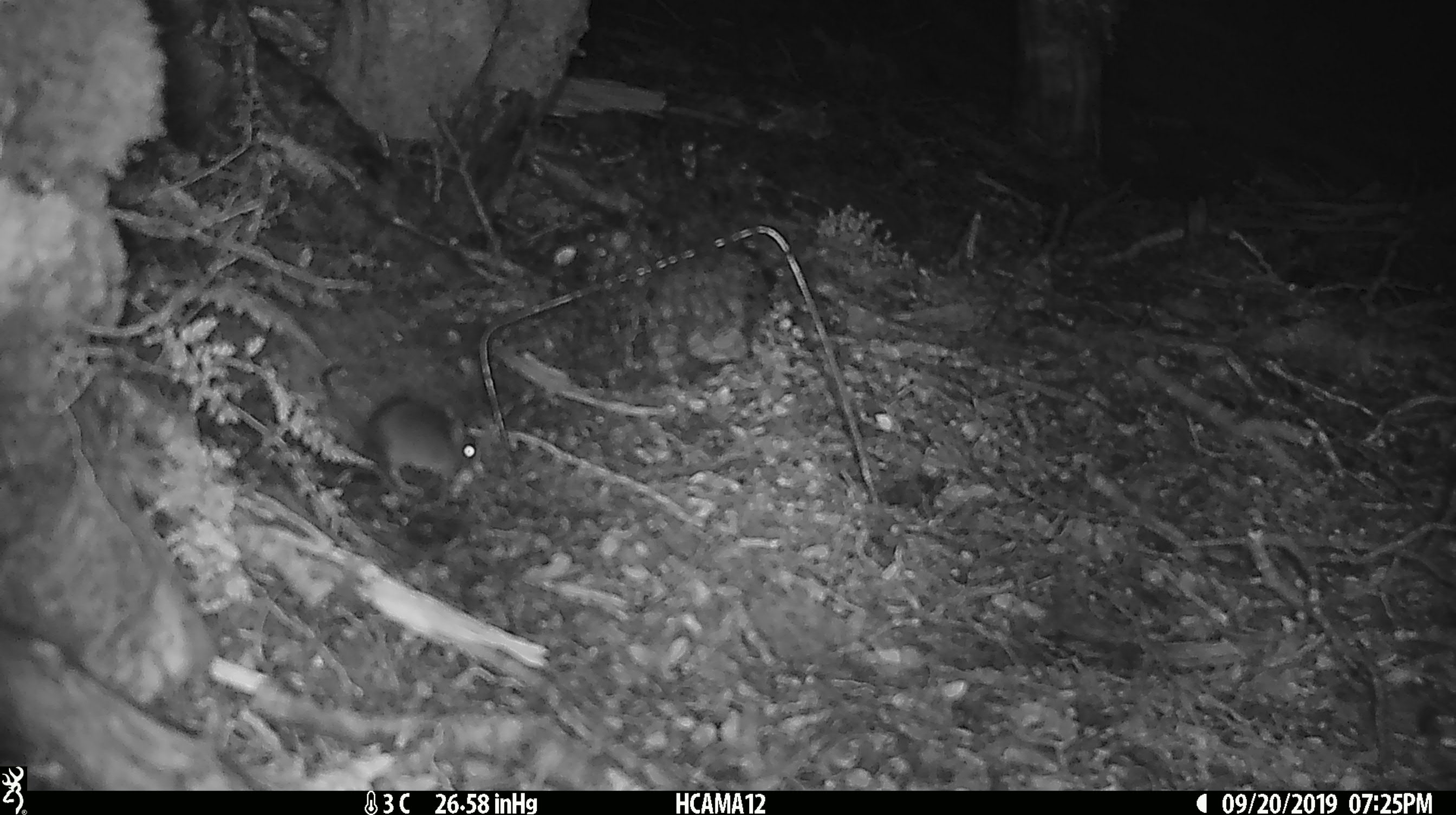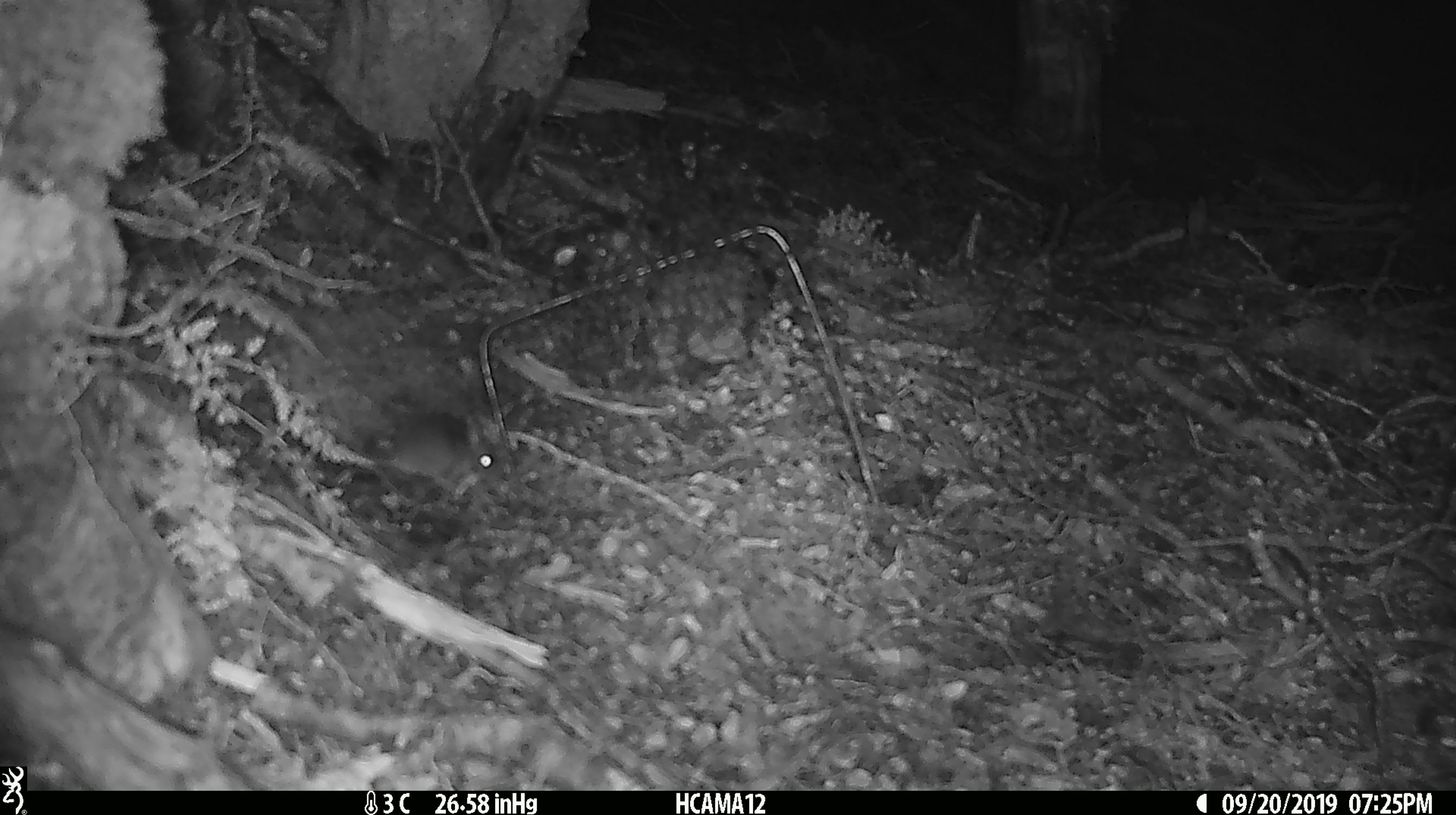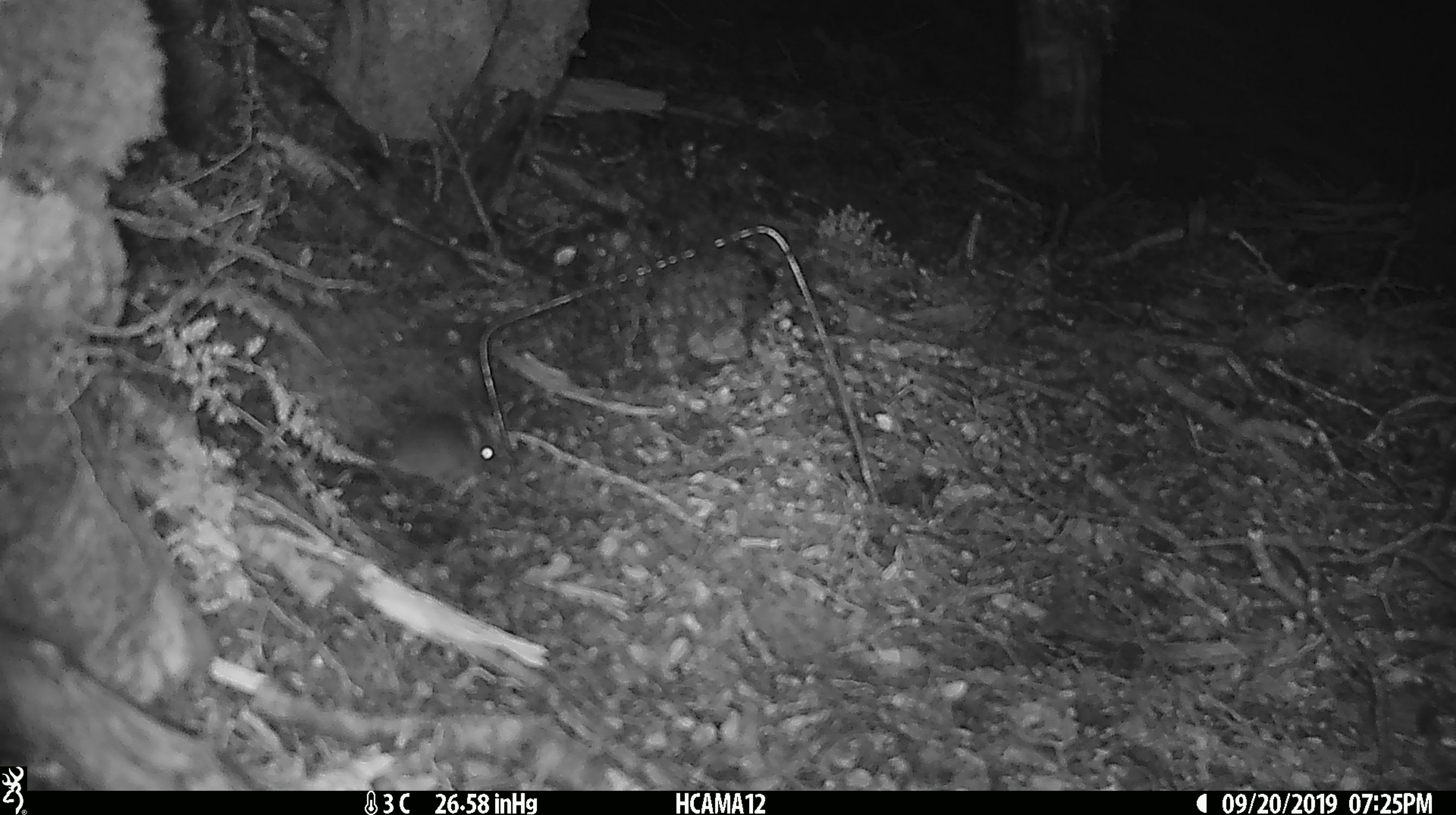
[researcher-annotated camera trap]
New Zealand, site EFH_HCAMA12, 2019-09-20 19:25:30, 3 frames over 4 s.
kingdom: Animalia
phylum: Chordata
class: Mammalia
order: Rodentia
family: Muridae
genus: Mus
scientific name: Mus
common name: mouse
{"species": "mouse (Mus)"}